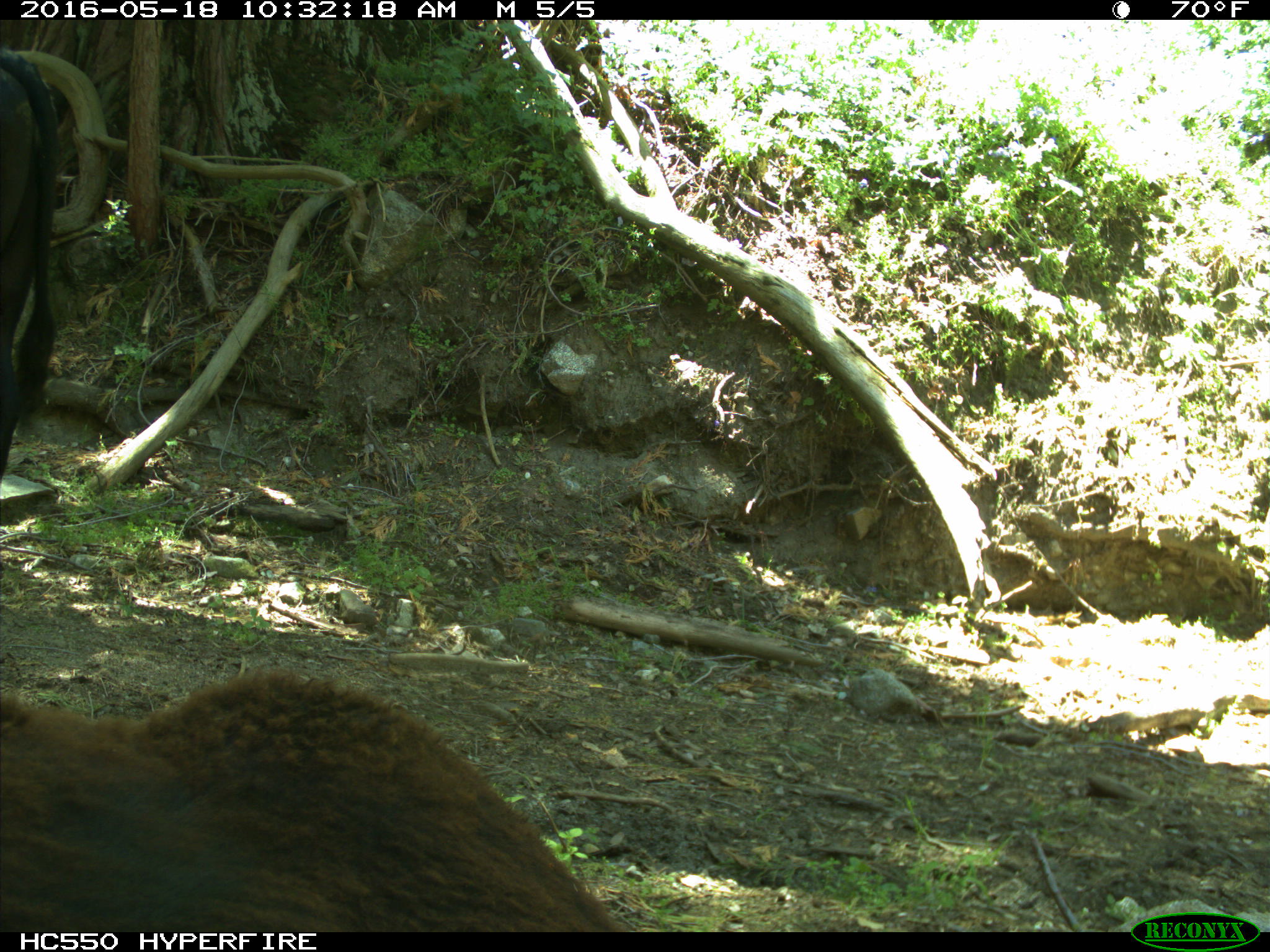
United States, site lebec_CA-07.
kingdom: Animalia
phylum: Chordata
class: Mammalia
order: Artiodactyla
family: Bovidae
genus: Bos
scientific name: Bos taurus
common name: domestic cow